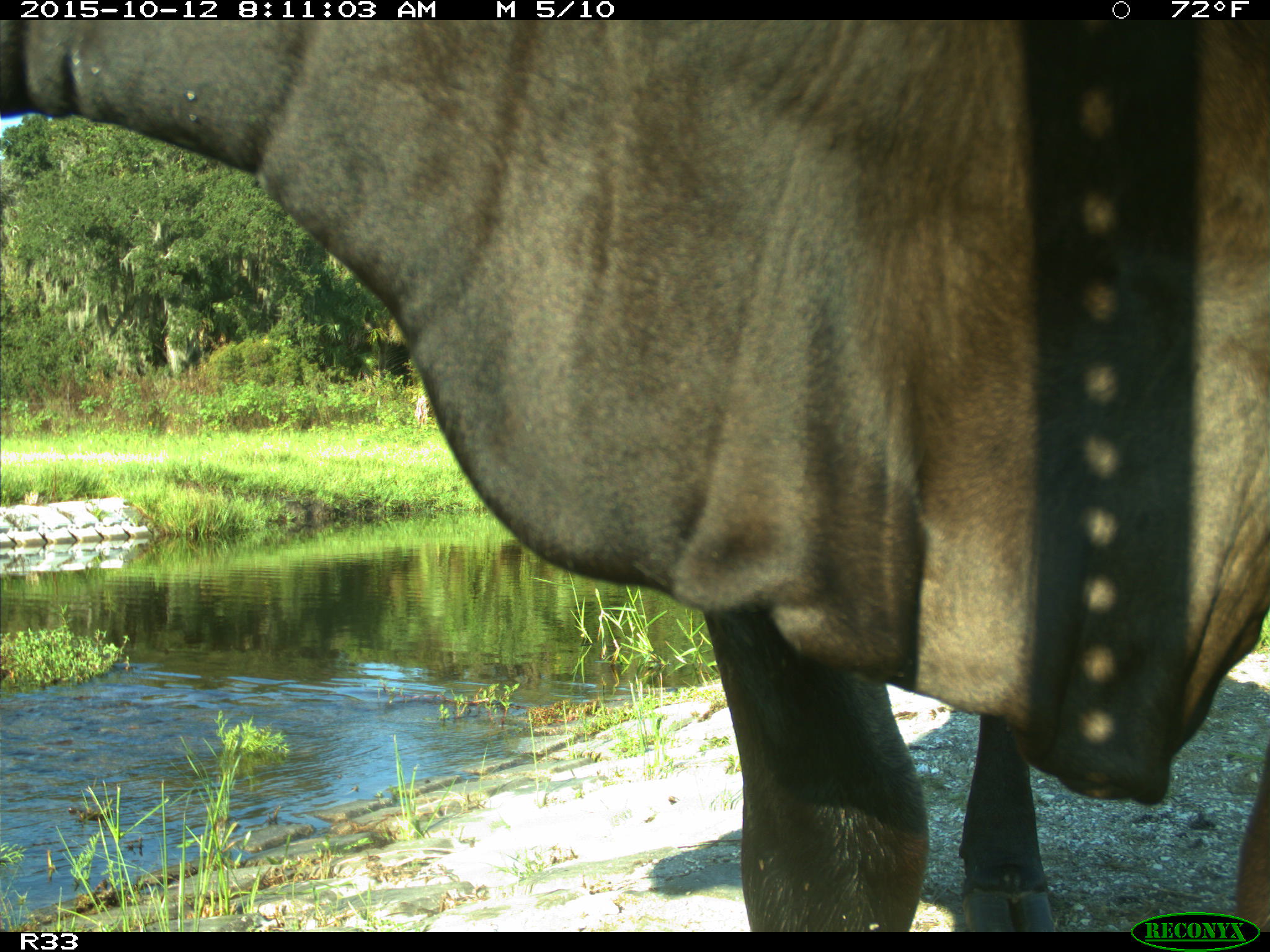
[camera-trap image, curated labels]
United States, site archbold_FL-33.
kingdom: Animalia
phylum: Chordata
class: Mammalia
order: Artiodactyla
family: Bovidae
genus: Bos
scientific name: Bos taurus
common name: domestic cow